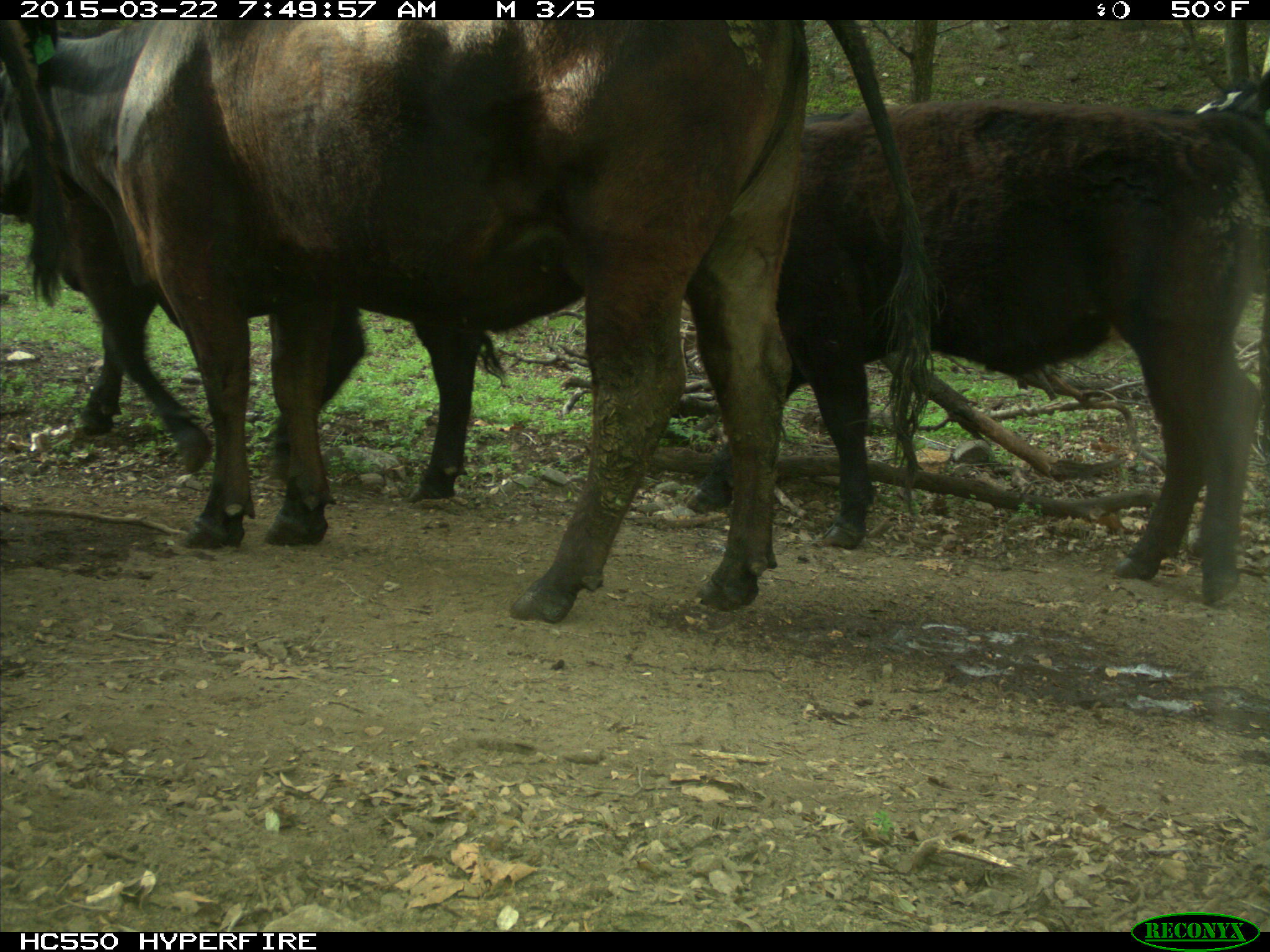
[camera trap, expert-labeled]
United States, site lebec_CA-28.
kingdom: Animalia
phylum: Chordata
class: Mammalia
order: Artiodactyla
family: Bovidae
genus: Bos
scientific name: Bos taurus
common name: domestic cow